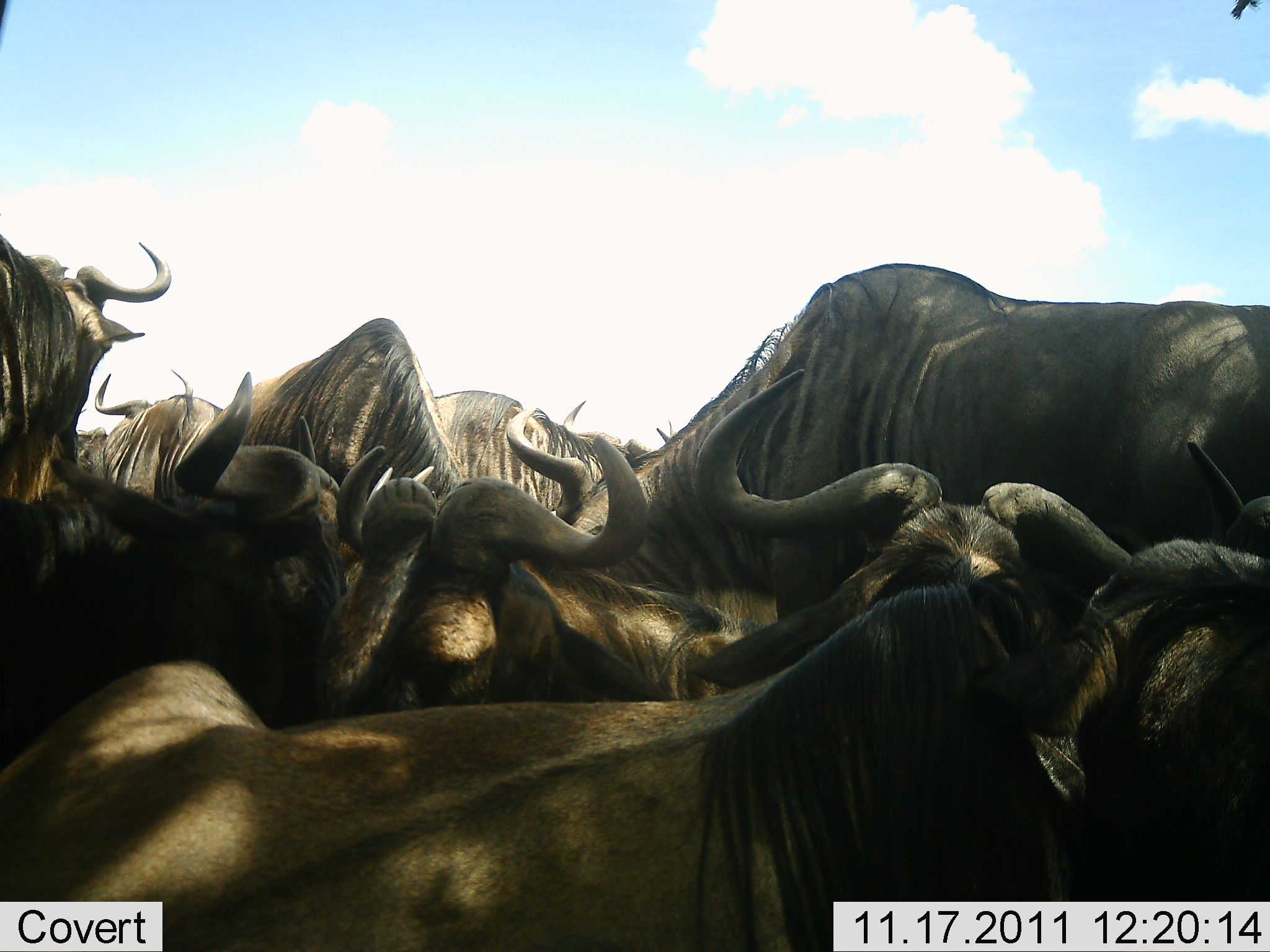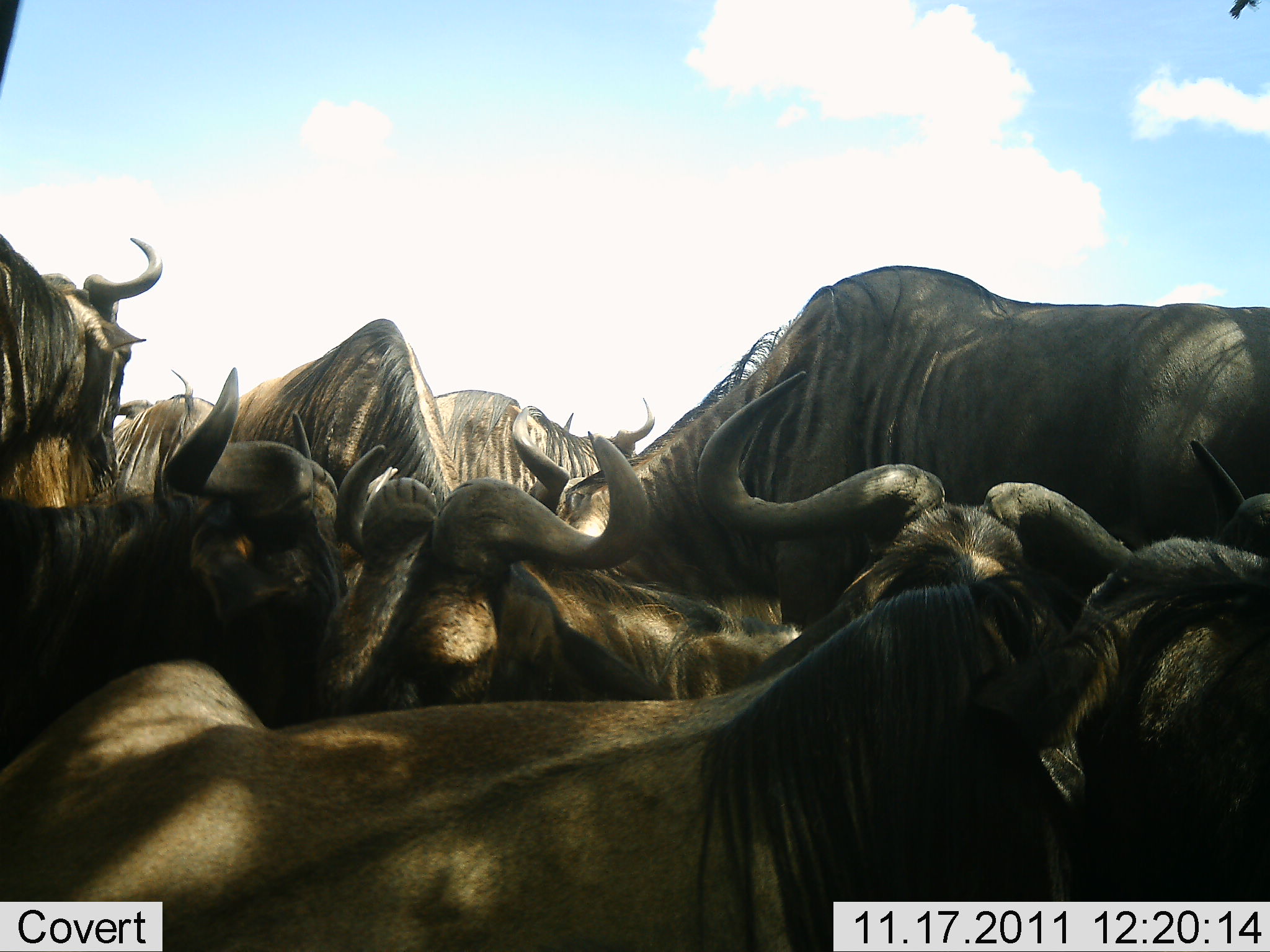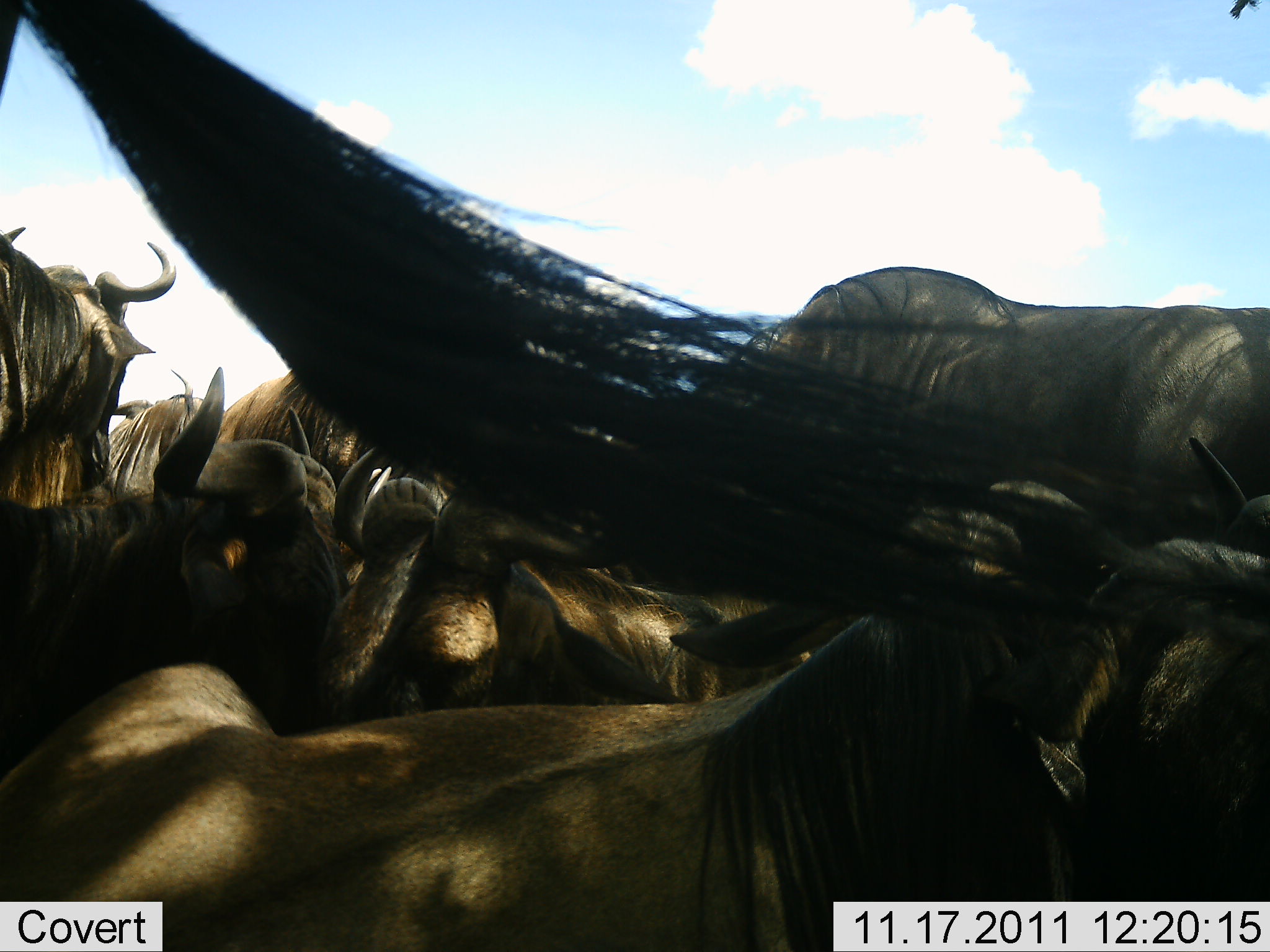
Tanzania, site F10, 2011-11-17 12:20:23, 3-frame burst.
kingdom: Animalia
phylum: Chordata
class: Mammalia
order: Artiodactyla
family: Bovidae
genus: Connochaetes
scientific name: Connochaetes taurinus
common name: blue wildebeest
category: wildebeest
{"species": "wildebeest (blue wildebeest) (Connochaetes taurinus)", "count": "8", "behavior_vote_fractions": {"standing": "57%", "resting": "57%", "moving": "7%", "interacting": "21%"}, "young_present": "0%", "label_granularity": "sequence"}